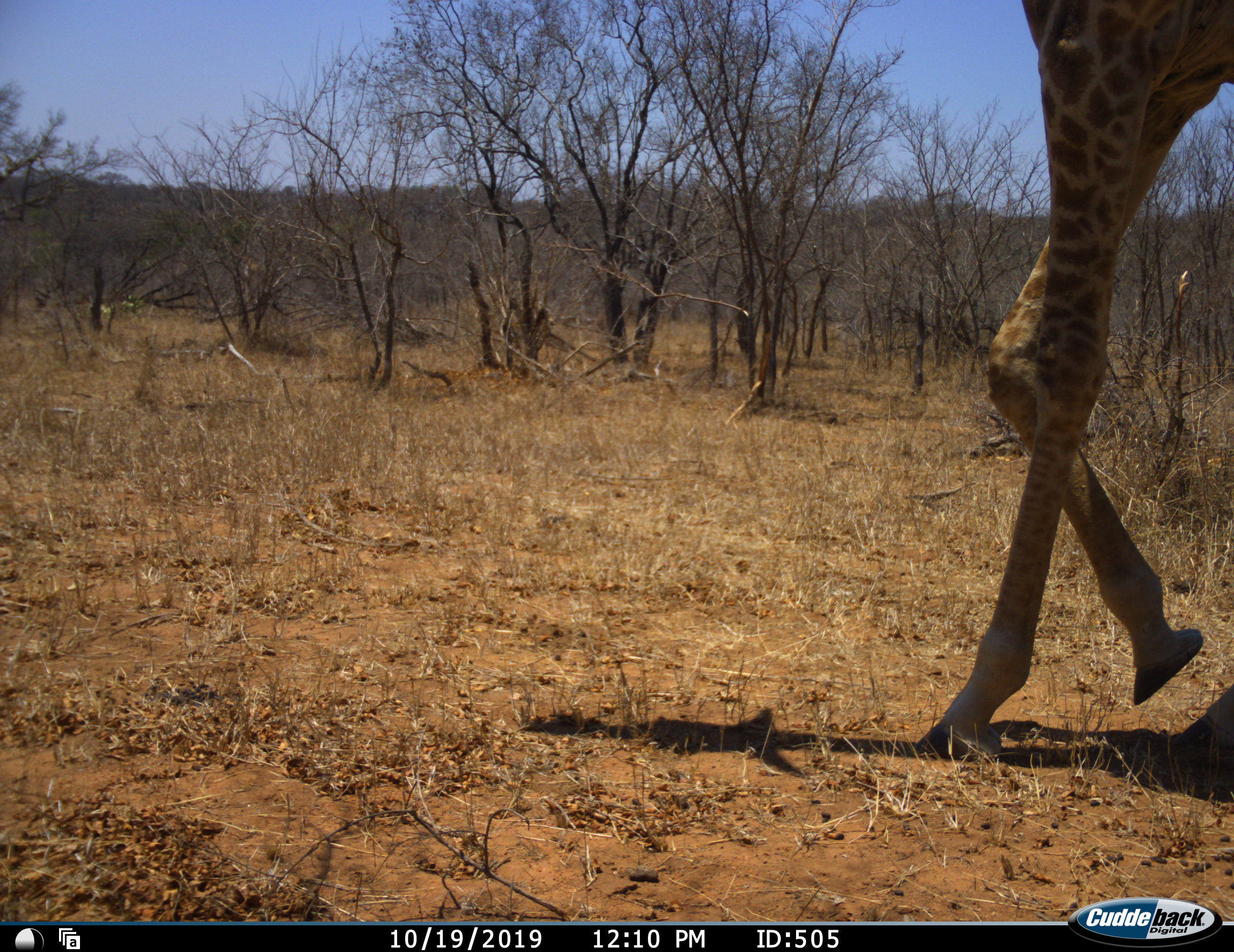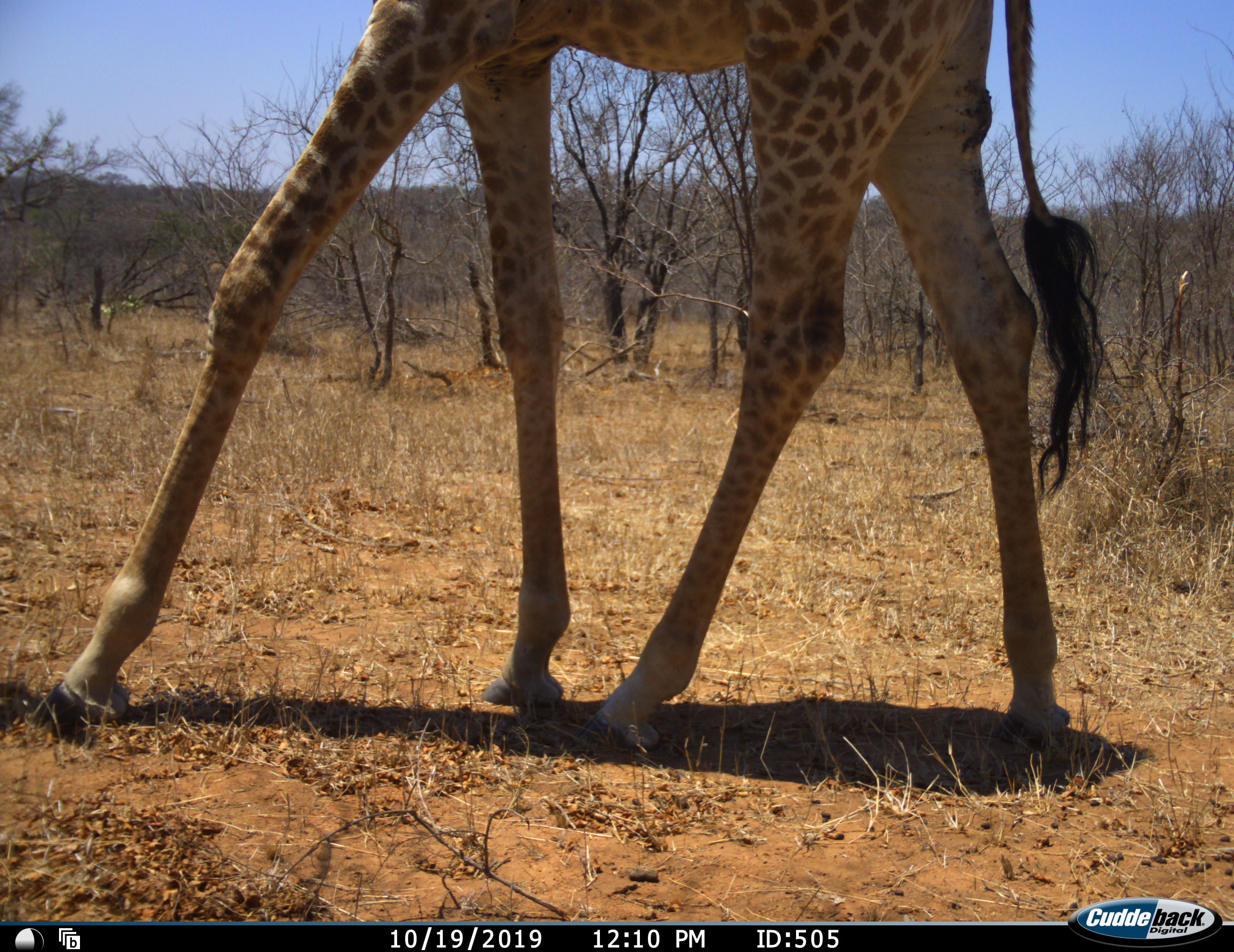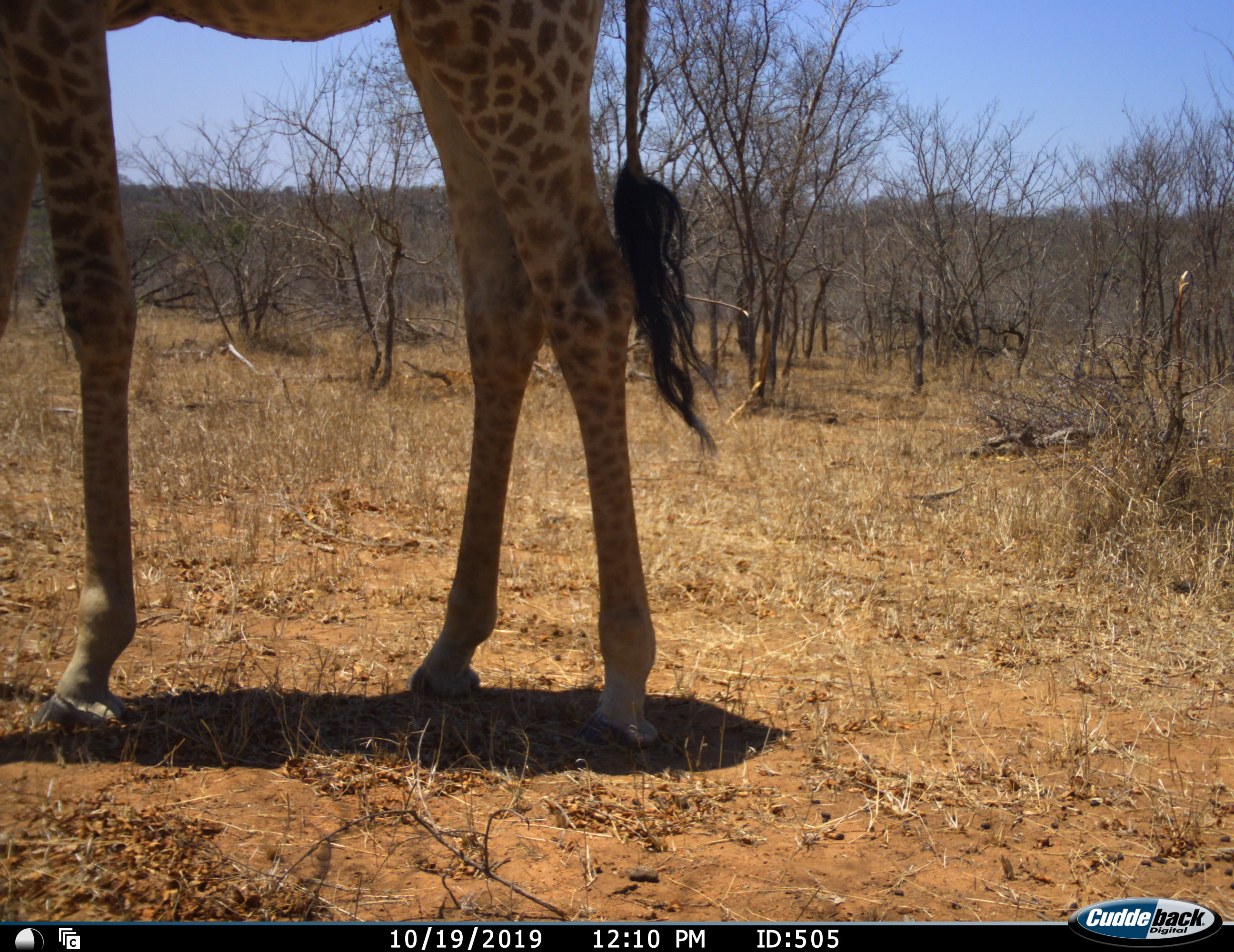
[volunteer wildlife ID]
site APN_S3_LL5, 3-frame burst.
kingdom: Animalia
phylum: Chordata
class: Mammalia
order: Artiodactyla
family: Giraffidae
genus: Giraffa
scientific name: Giraffa camelopardalis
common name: giraffe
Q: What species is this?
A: Giraffe (Giraffa camelopardalis).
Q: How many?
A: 1.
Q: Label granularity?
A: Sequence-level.